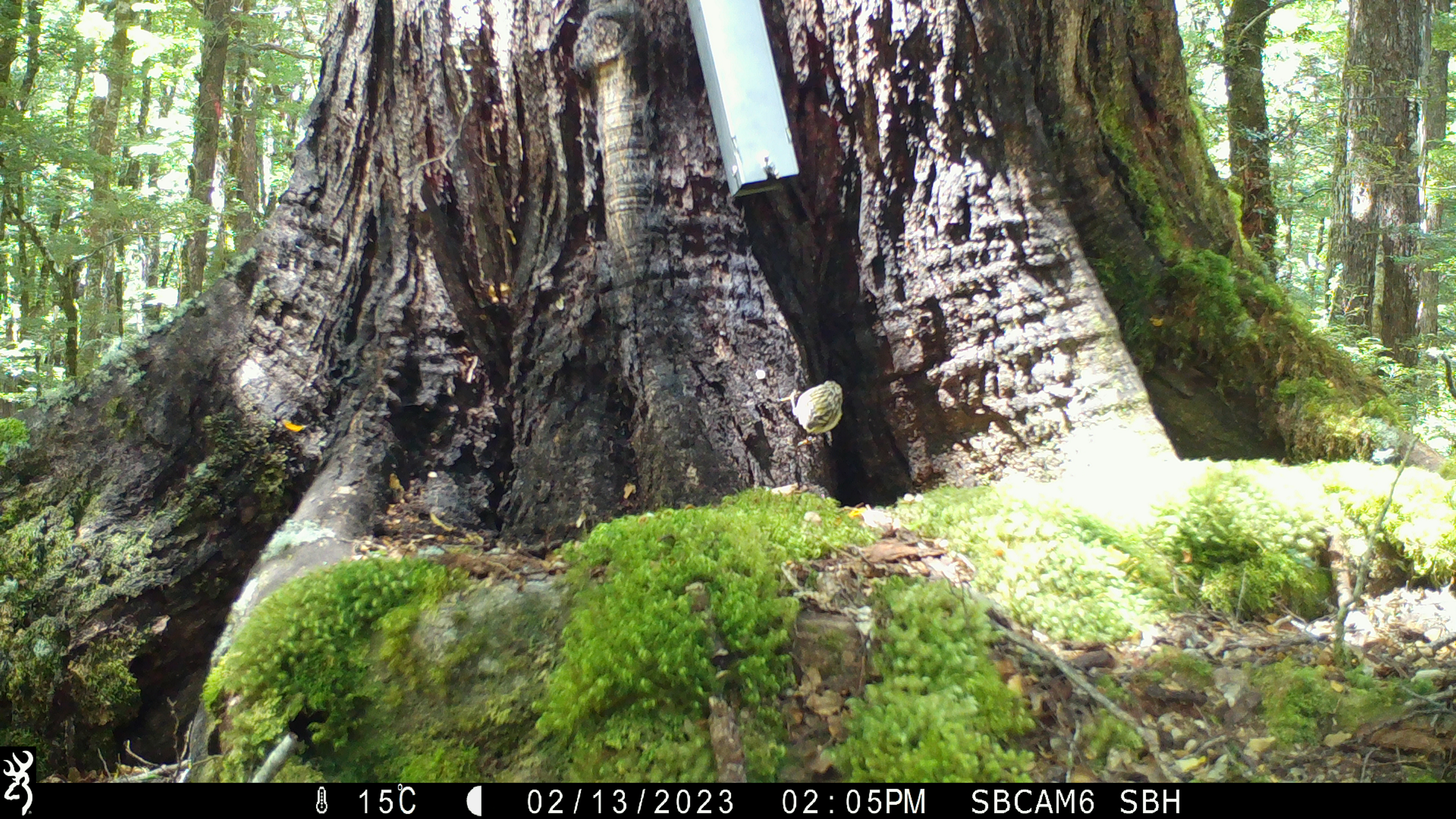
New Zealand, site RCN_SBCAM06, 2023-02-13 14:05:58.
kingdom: Animalia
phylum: Chordata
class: Aves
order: Passeriformes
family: Acanthisittidae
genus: Acanthisitta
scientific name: Acanthisitta chloris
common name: rifleman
Rifleman (Acanthisitta chloris).